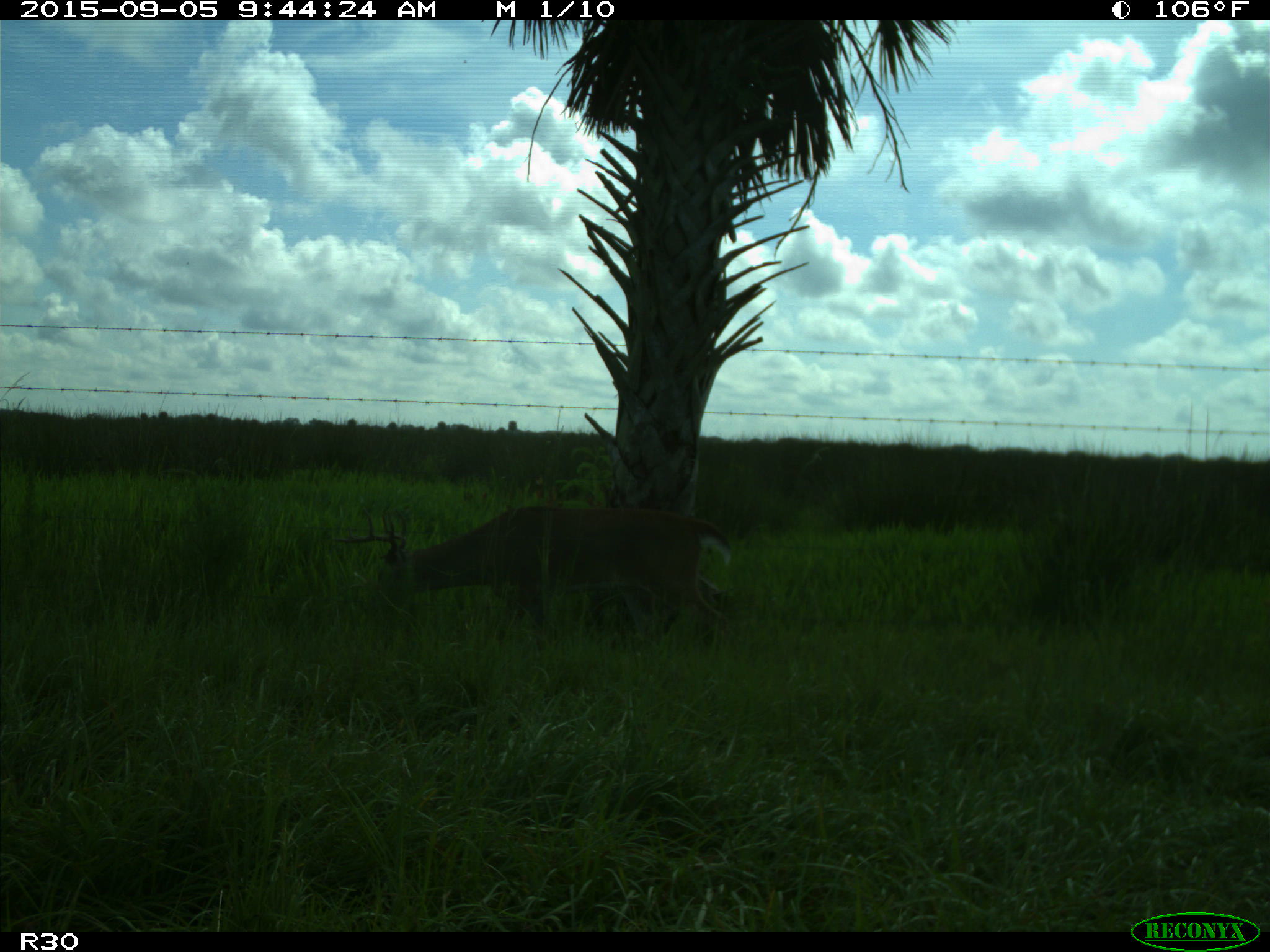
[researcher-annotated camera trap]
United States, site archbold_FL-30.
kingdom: Animalia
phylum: Chordata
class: Mammalia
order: Artiodactyla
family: Cervidae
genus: Odocoileus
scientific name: Odocoileus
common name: deer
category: unidentified deer